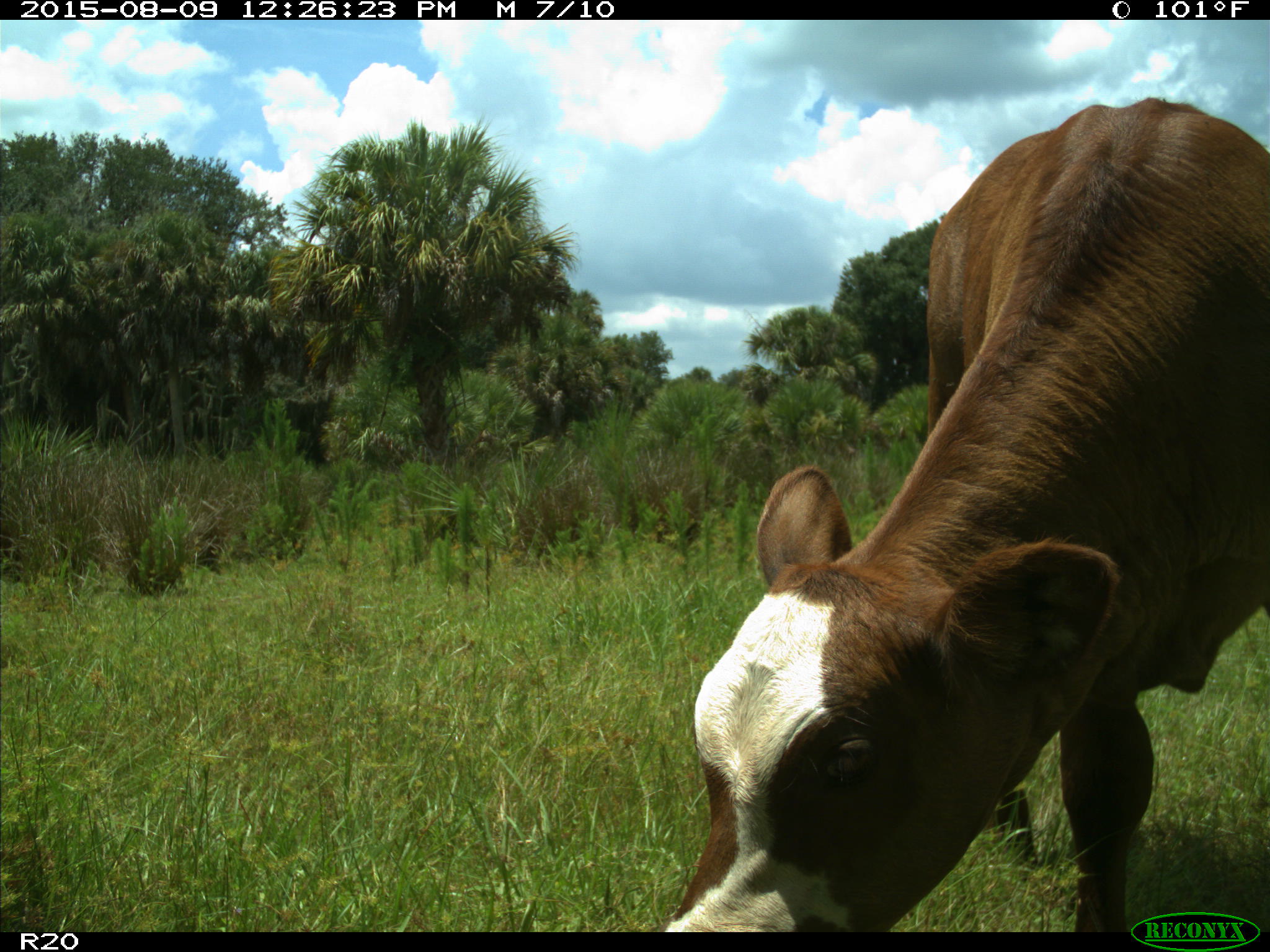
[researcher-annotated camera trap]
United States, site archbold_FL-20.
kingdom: Animalia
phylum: Chordata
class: Mammalia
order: Artiodactyla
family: Bovidae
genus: Bos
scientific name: Bos taurus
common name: domestic cow